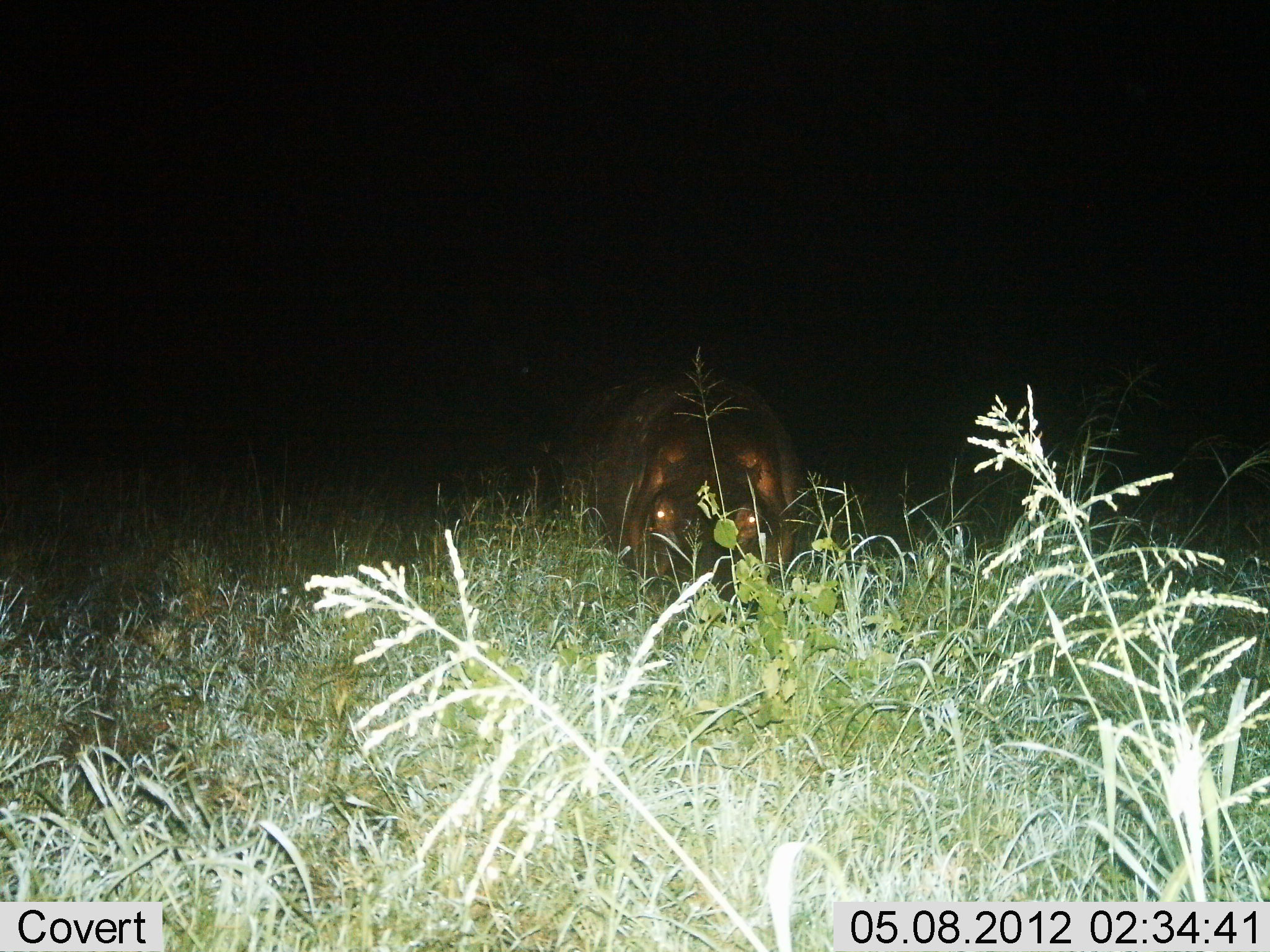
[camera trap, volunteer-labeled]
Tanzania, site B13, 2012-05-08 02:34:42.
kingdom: Animalia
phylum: Chordata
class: Mammalia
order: Artiodactyla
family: Hippopotamidae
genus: Hippopotamus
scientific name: Hippopotamus amphibius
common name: hippopotamus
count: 1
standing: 40%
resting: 24%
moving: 16%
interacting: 0%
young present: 0%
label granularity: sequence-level